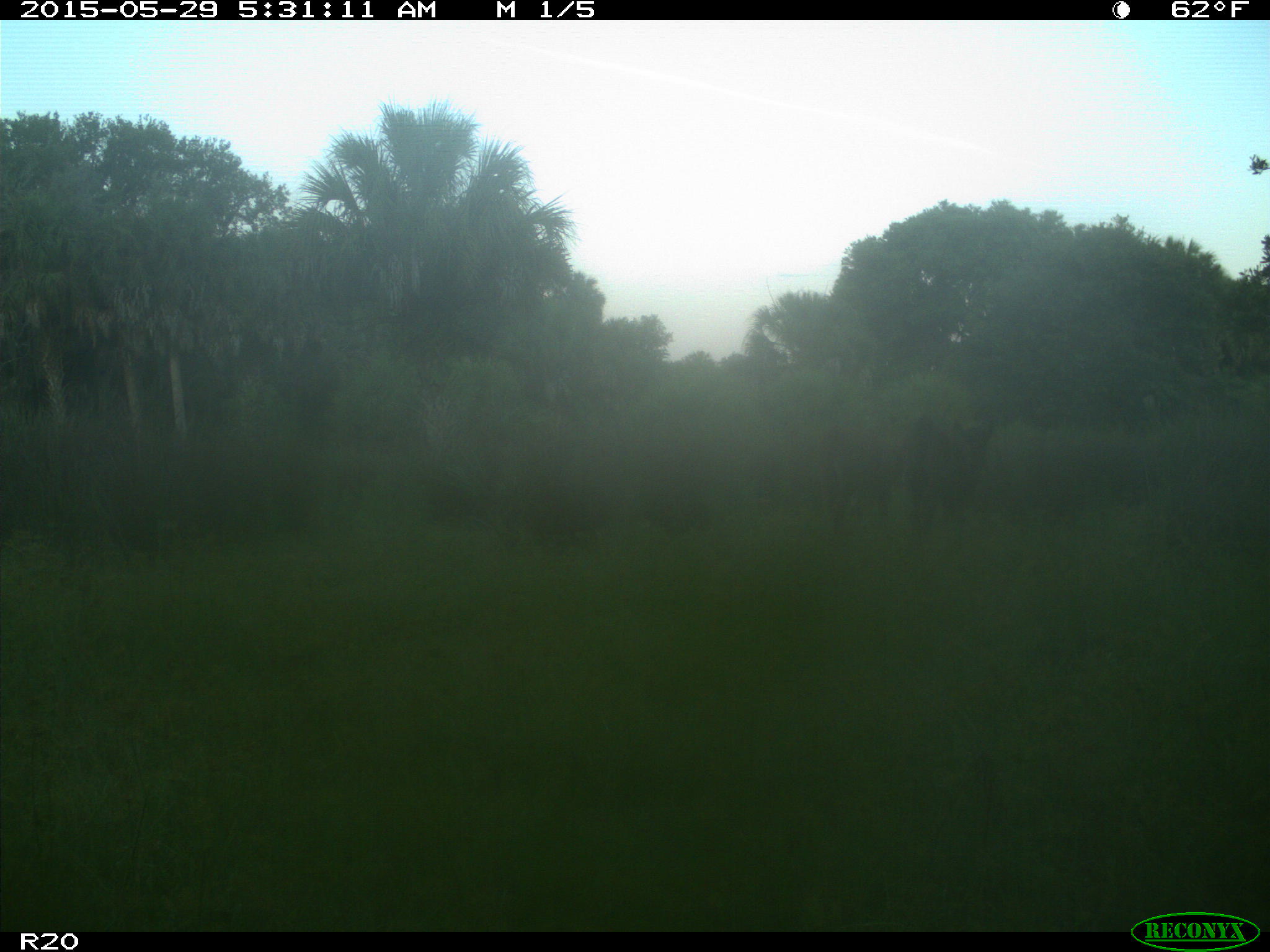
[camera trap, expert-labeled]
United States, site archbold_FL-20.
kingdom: Animalia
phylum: Chordata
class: Mammalia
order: Artiodactyla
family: Bovidae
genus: Bos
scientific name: Bos taurus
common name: domestic cow